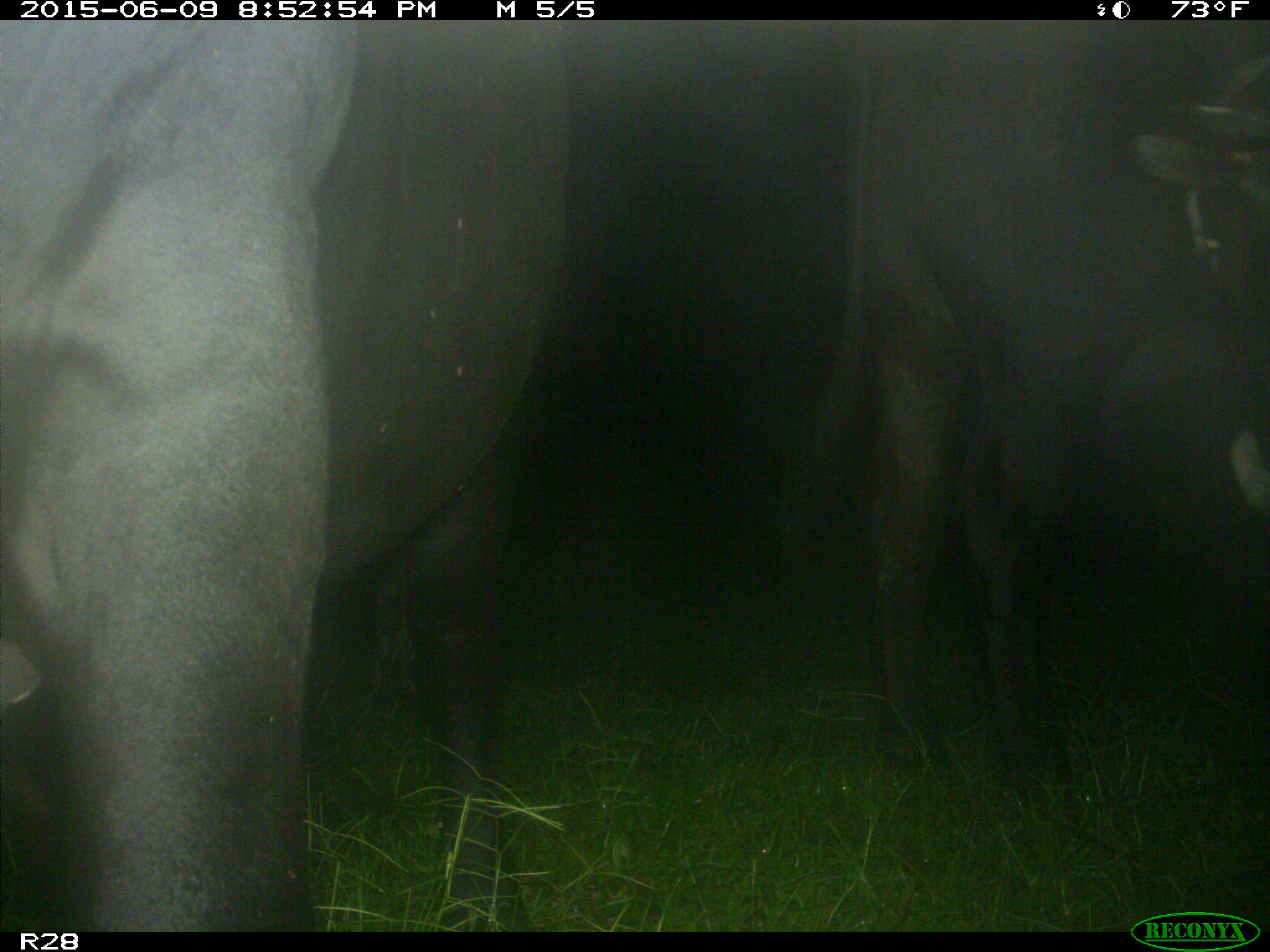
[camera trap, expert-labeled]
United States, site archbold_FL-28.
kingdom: Animalia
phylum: Chordata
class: Mammalia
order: Artiodactyla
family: Bovidae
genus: Bos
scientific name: Bos taurus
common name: domestic cow